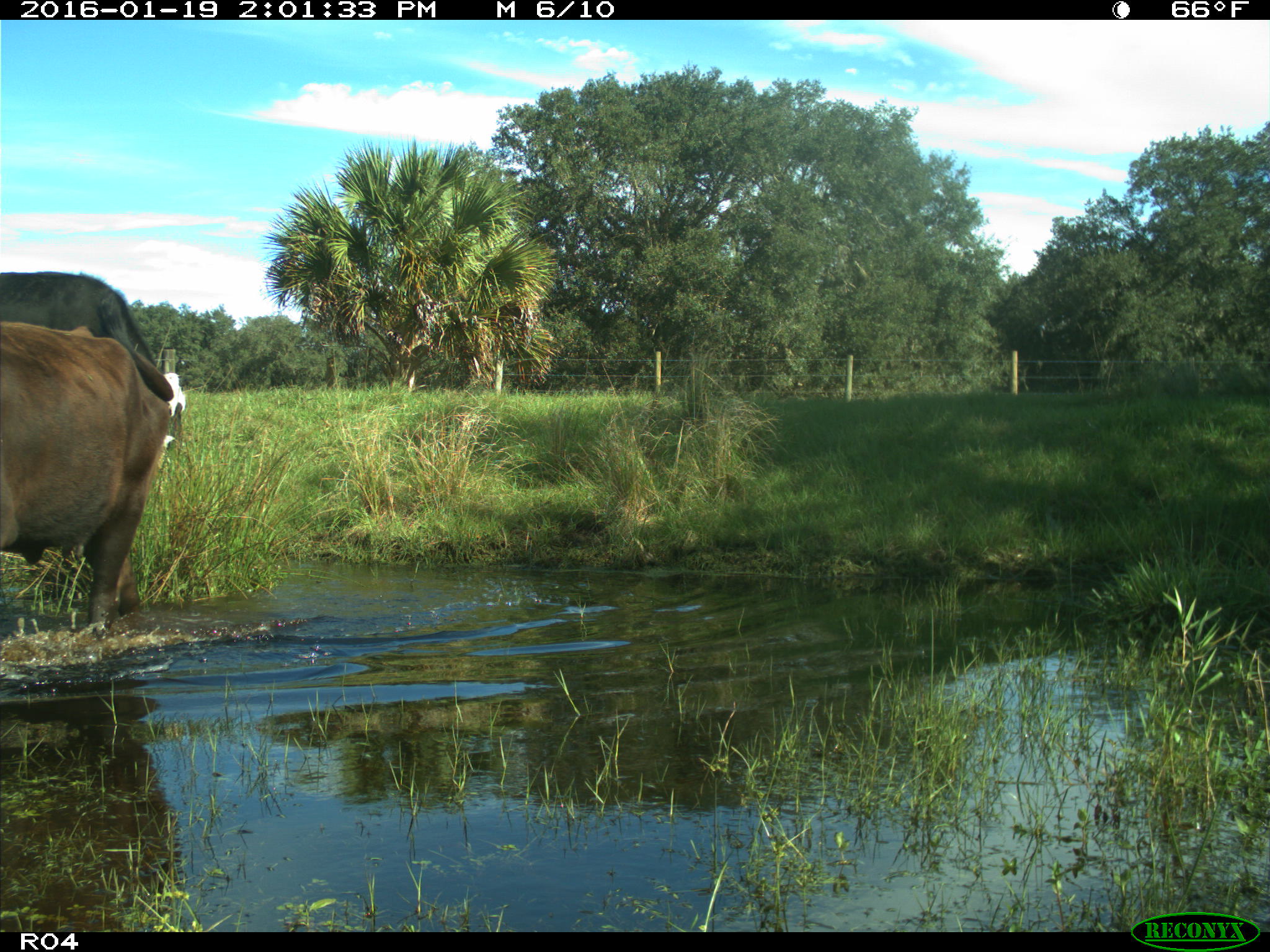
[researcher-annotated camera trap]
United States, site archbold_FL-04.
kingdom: Animalia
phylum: Chordata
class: Mammalia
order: Artiodactyla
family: Bovidae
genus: Bos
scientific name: Bos taurus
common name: domestic cow